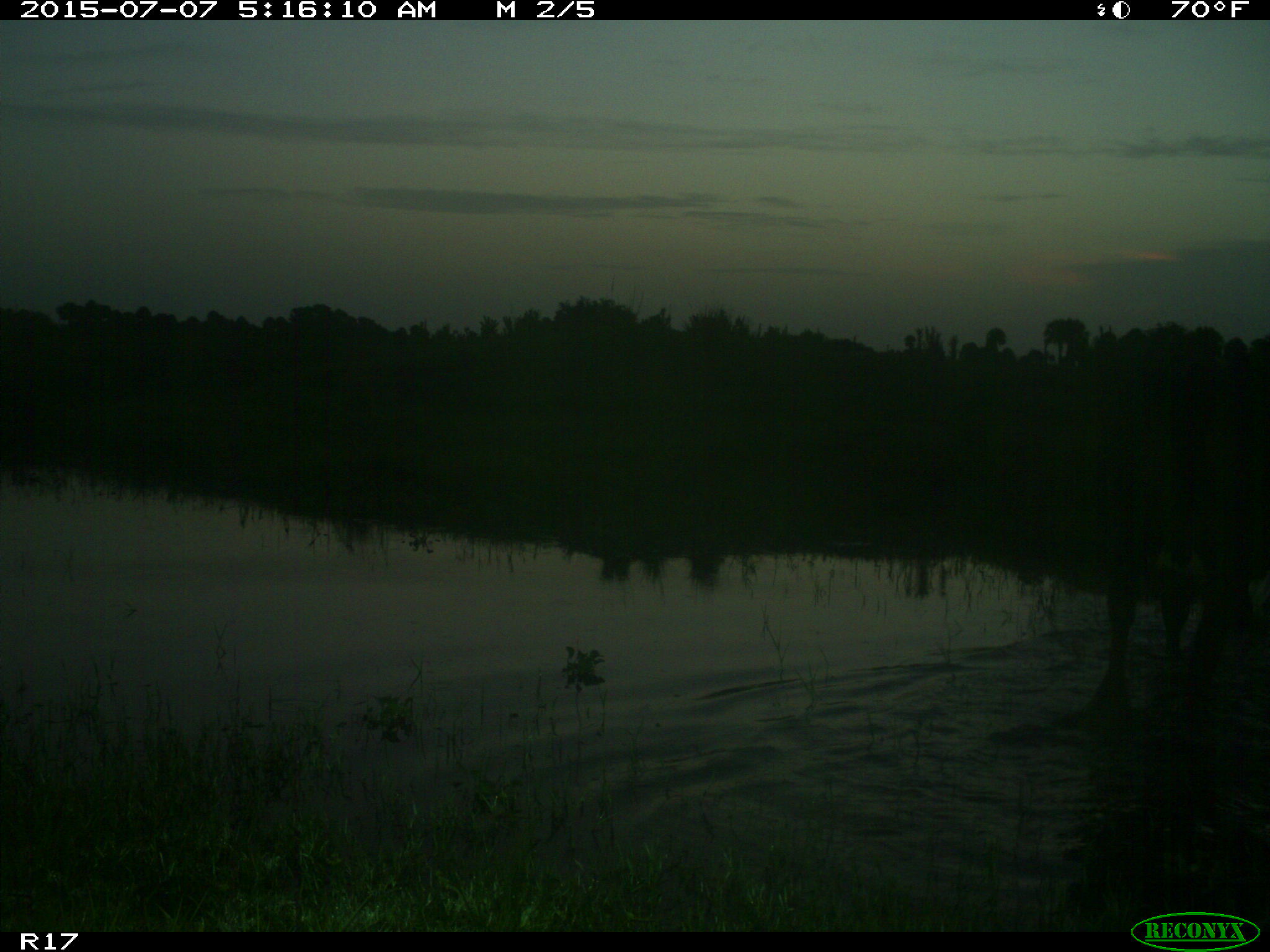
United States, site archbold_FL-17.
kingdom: Animalia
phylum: Chordata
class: Mammalia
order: Artiodactyla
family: Bovidae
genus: Bos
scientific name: Bos taurus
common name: domestic cow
Bos taurus (domestic cow).